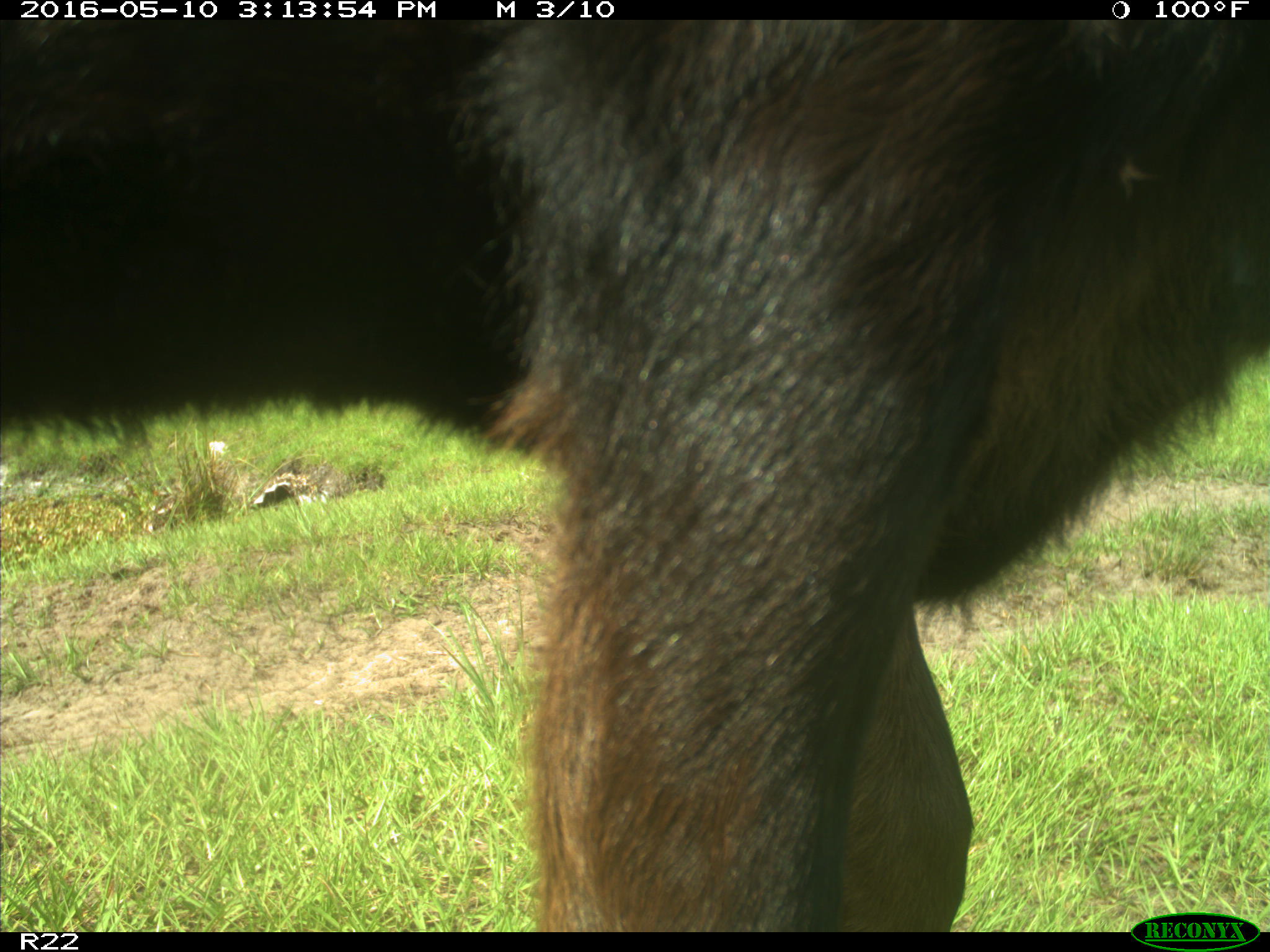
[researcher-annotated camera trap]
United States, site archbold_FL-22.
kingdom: Animalia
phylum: Chordata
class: Mammalia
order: Artiodactyla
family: Bovidae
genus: Bos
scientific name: Bos taurus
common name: domestic cow